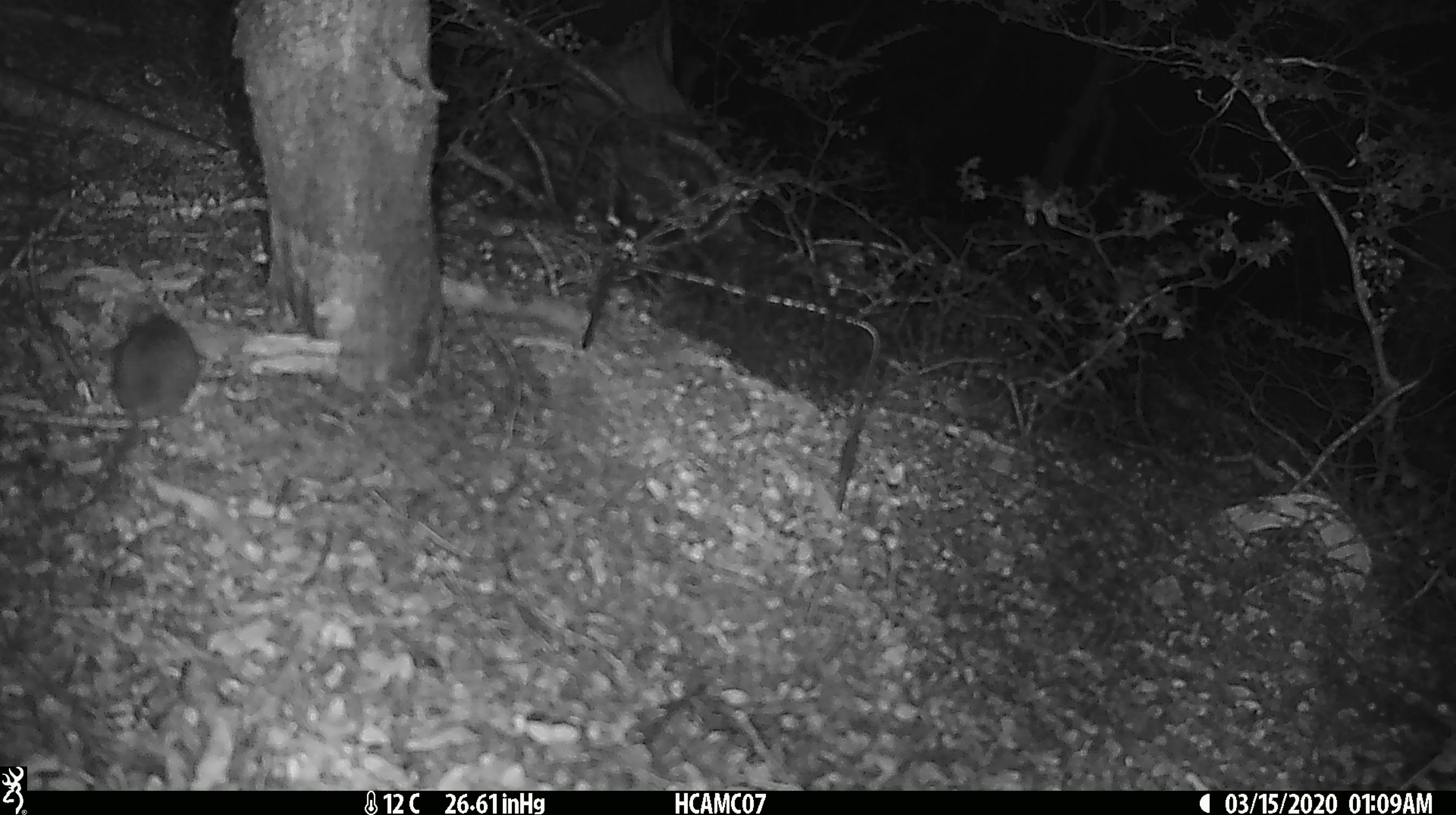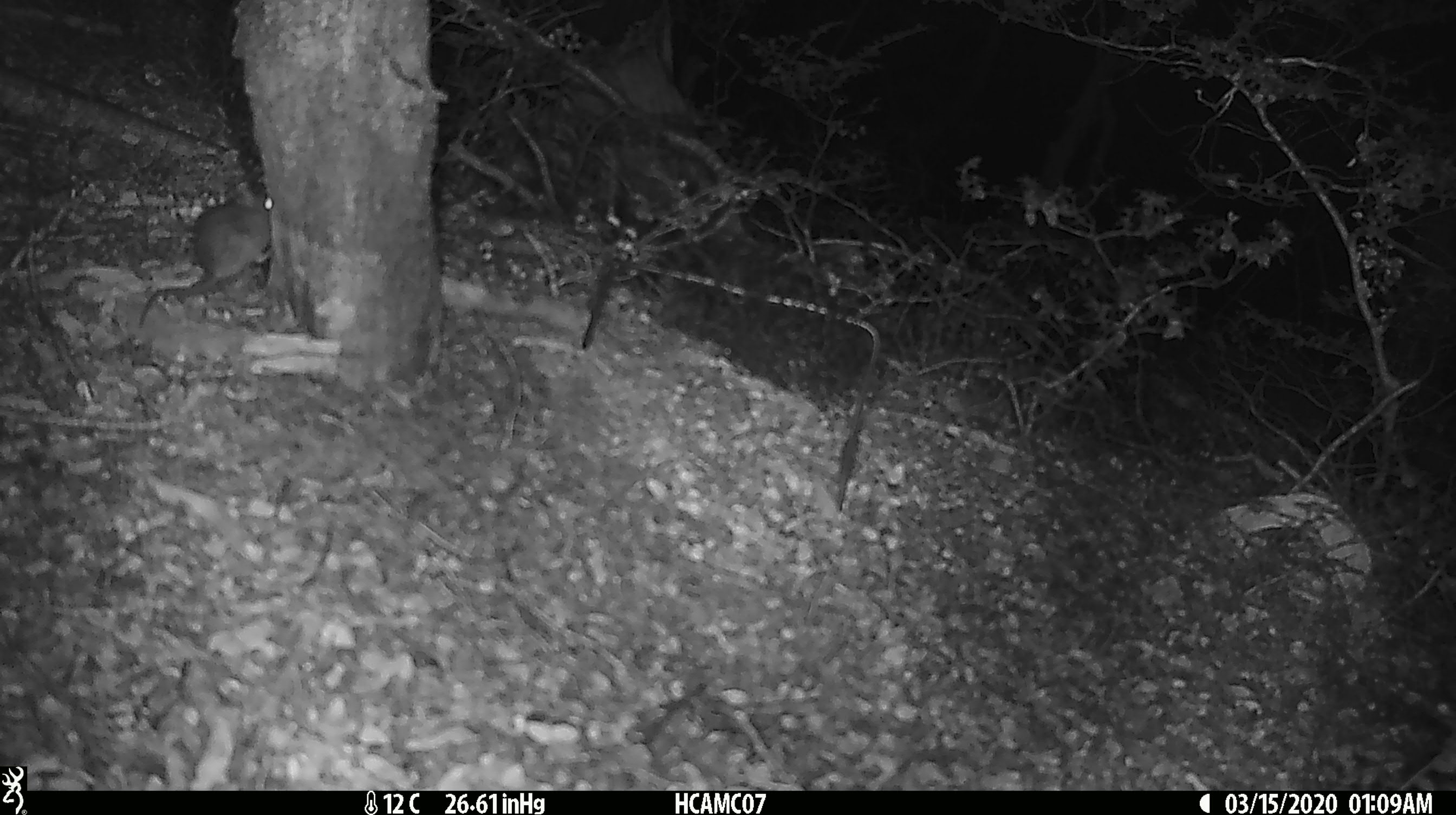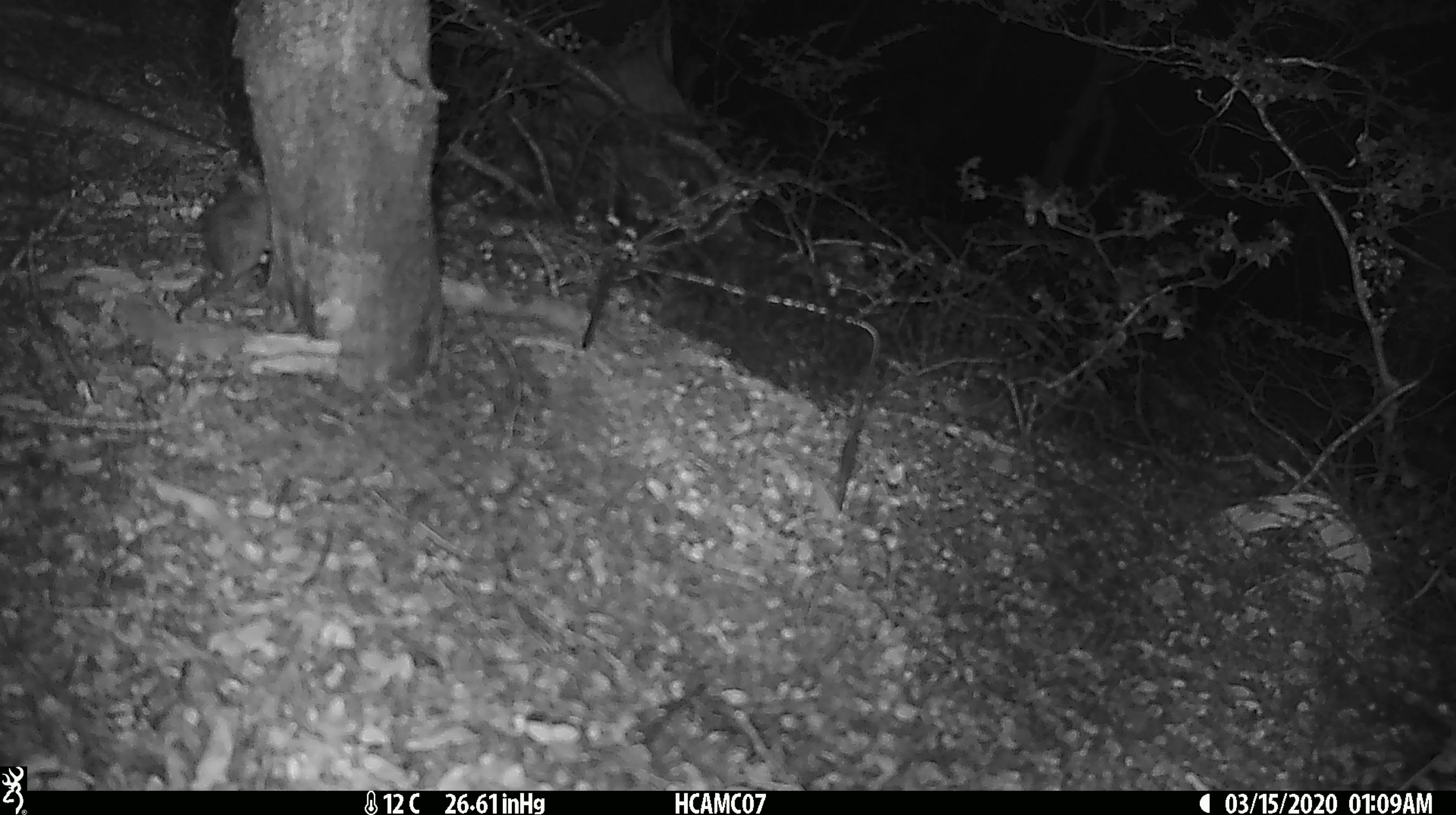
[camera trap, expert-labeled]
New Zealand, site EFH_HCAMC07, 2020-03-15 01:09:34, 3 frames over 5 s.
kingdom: Animalia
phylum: Chordata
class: Mammalia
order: Rodentia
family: Muridae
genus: Mus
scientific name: Mus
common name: mouse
Mouse (Mus).